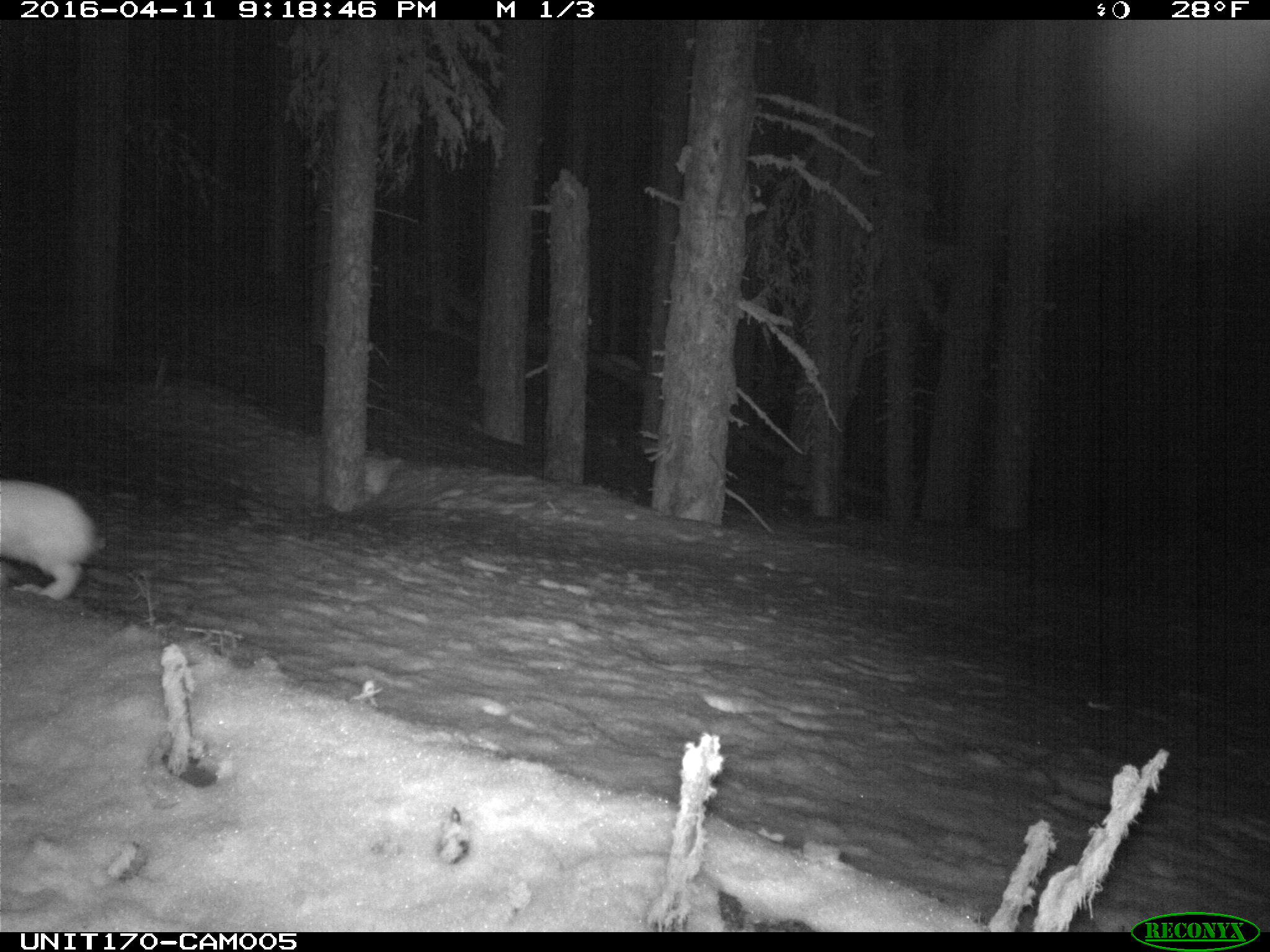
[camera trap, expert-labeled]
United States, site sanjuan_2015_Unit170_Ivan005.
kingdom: Animalia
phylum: Chordata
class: Mammalia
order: Lagomorpha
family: Leporidae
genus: Lepus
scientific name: Lepus americanus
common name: snowshoe hare